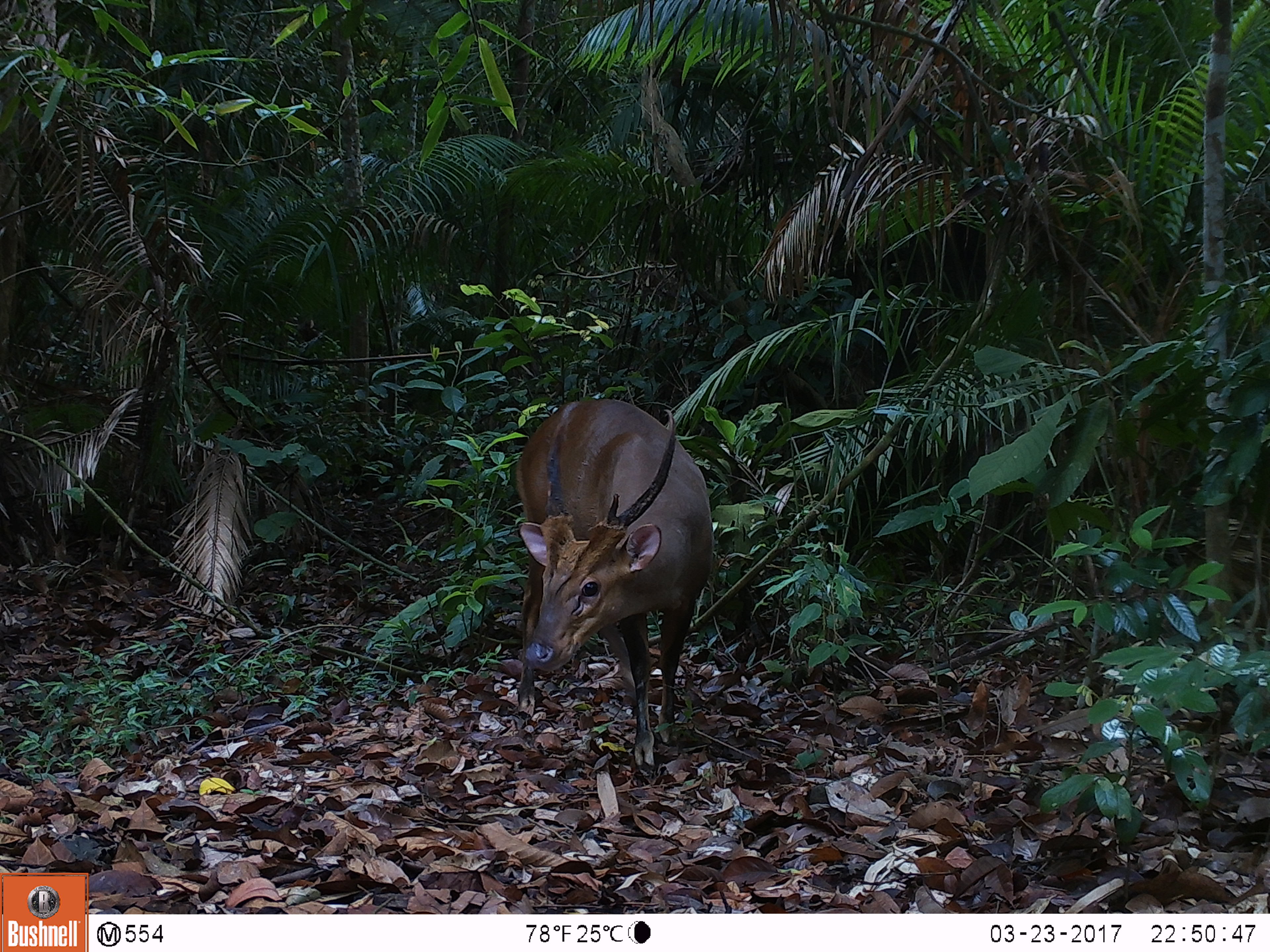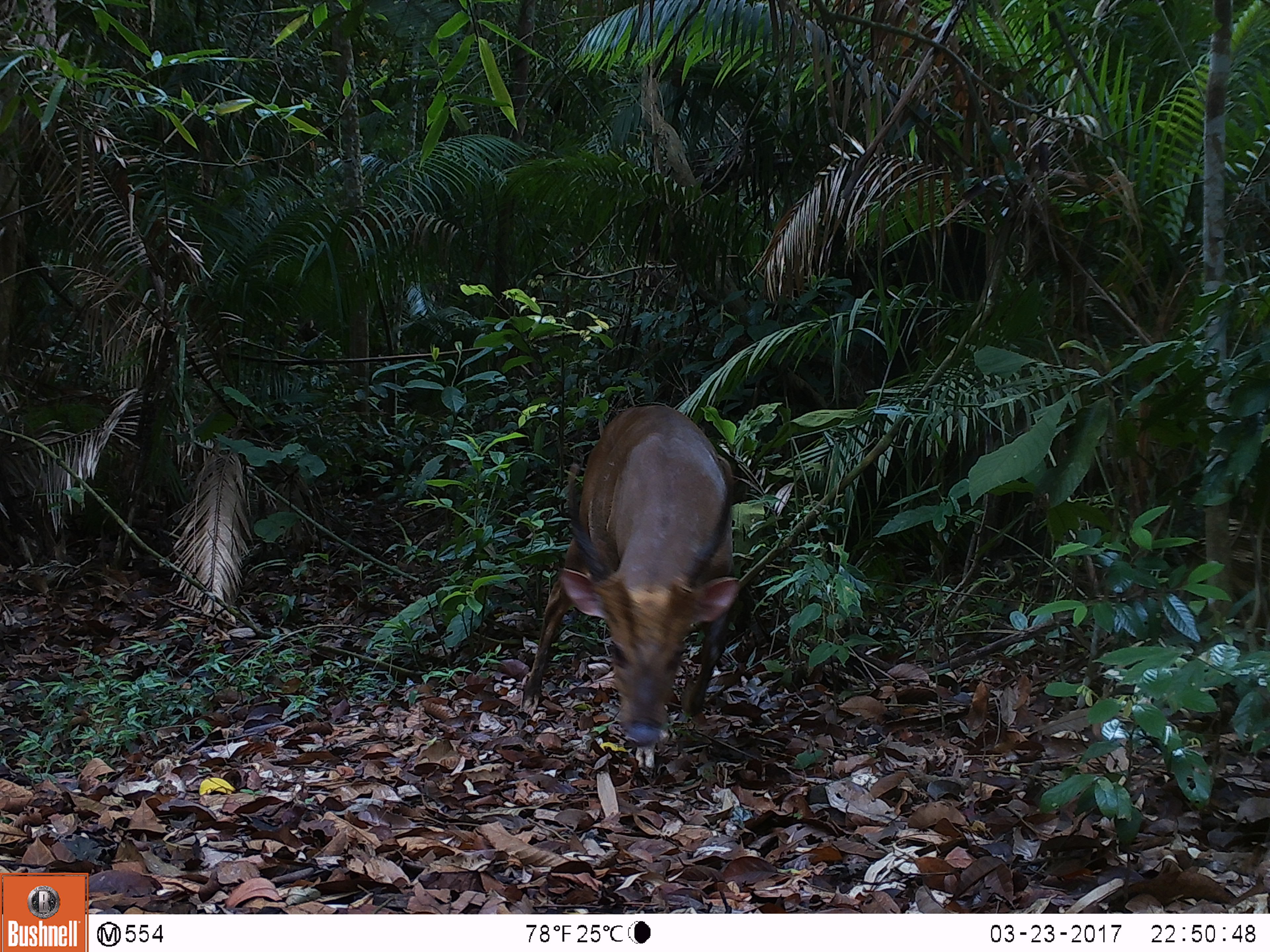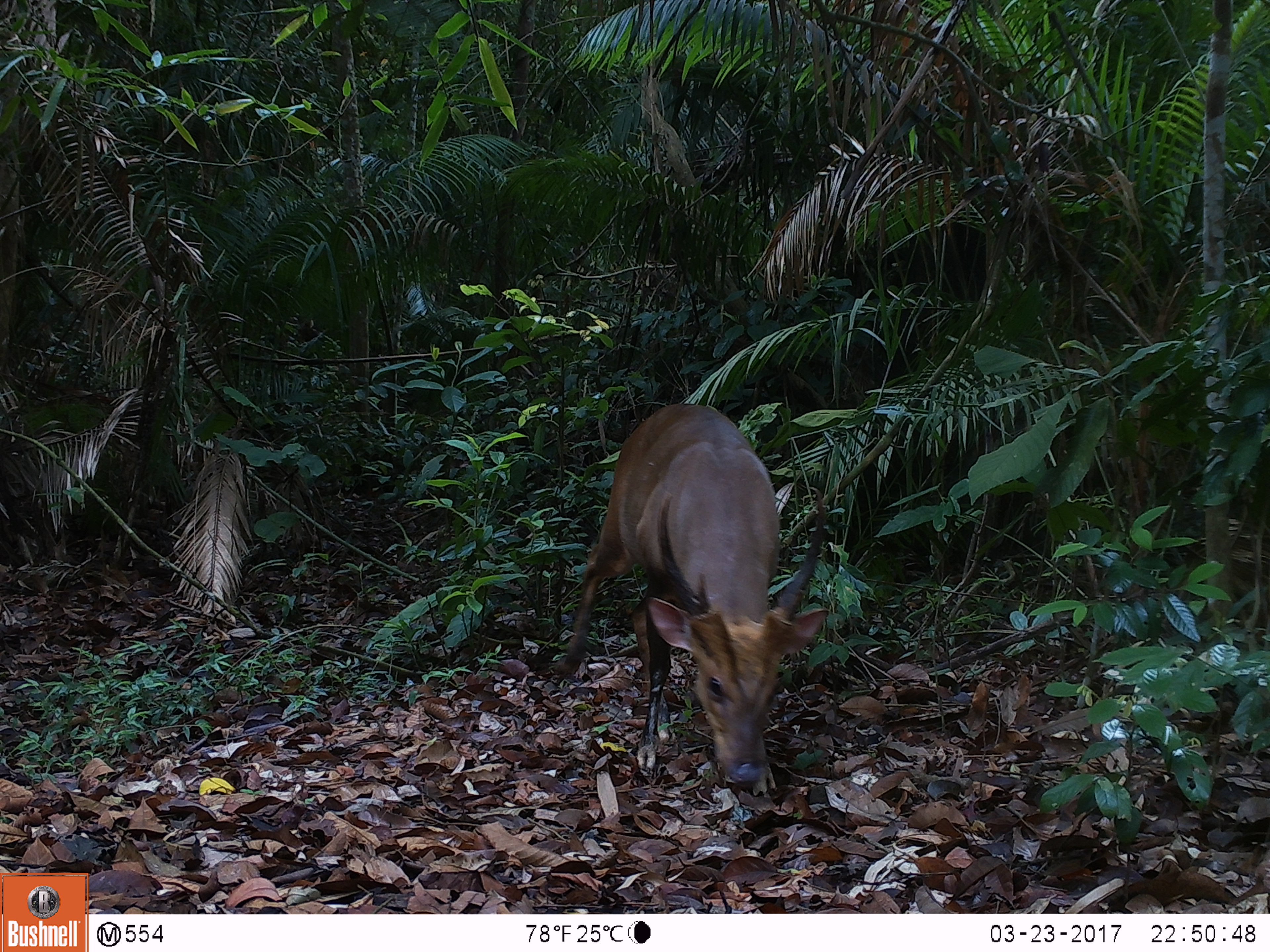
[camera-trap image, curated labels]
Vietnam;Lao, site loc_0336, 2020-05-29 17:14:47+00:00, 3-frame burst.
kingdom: Animalia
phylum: Chordata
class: Mammalia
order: Artiodactyla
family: Cervidae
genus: Muntiacus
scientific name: Muntiacus vuquangensis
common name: large-antlered muntjac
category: large antlered muntjac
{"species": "large antlered muntjac (large-antlered muntjac) (Muntiacus vuquangensis)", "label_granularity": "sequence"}